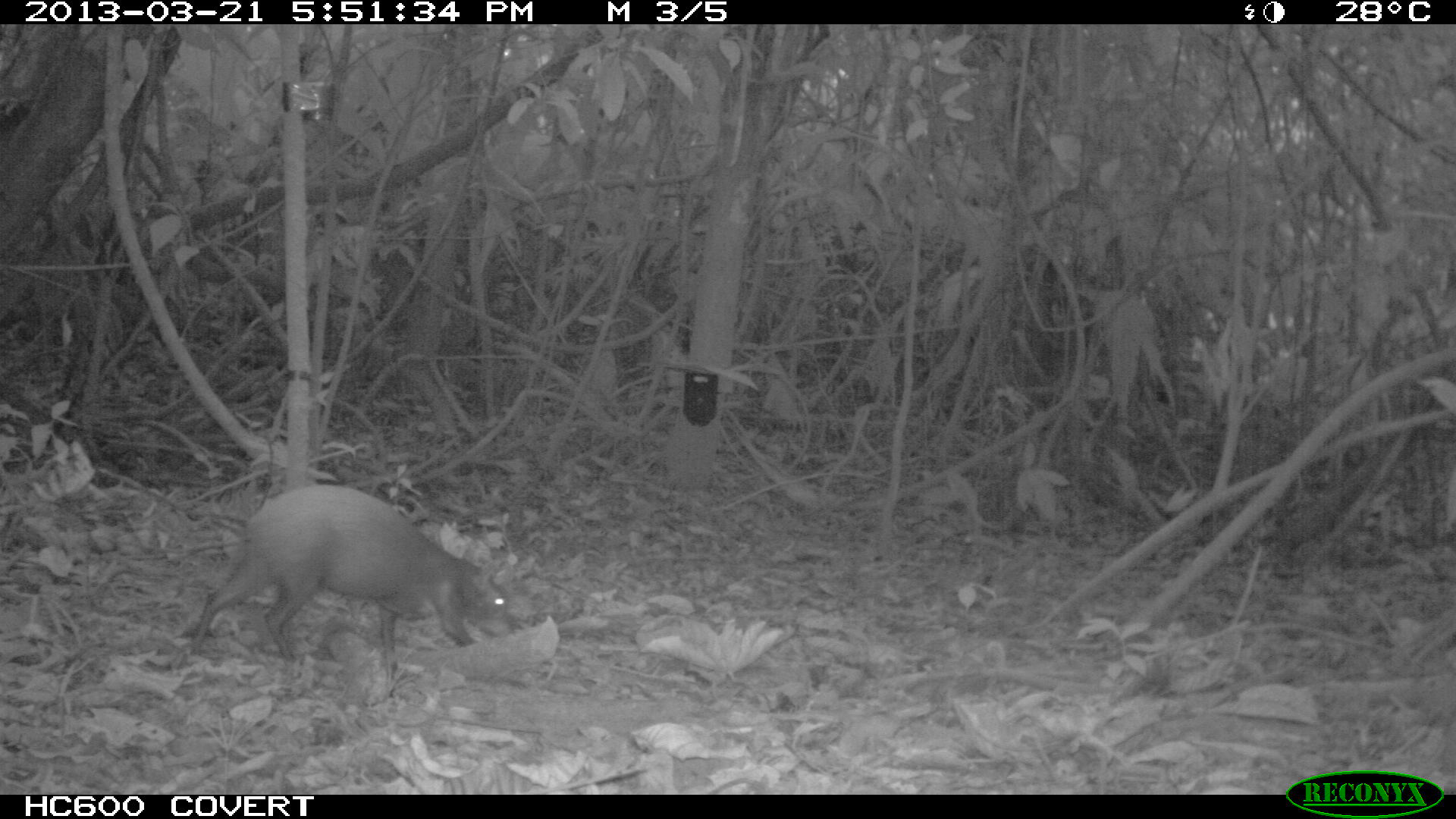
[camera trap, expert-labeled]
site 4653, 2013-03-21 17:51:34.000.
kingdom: Animalia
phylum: Chordata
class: Mammalia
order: Rodentia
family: Dasyproctidae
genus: Dasyprocta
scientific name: Dasyprocta leporina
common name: red-rumped agouti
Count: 1.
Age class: adult.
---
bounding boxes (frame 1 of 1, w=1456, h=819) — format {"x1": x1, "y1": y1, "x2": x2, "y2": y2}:
dasyprocta leporina: {"x1": 188, "y1": 478, "x2": 517, "y2": 677}